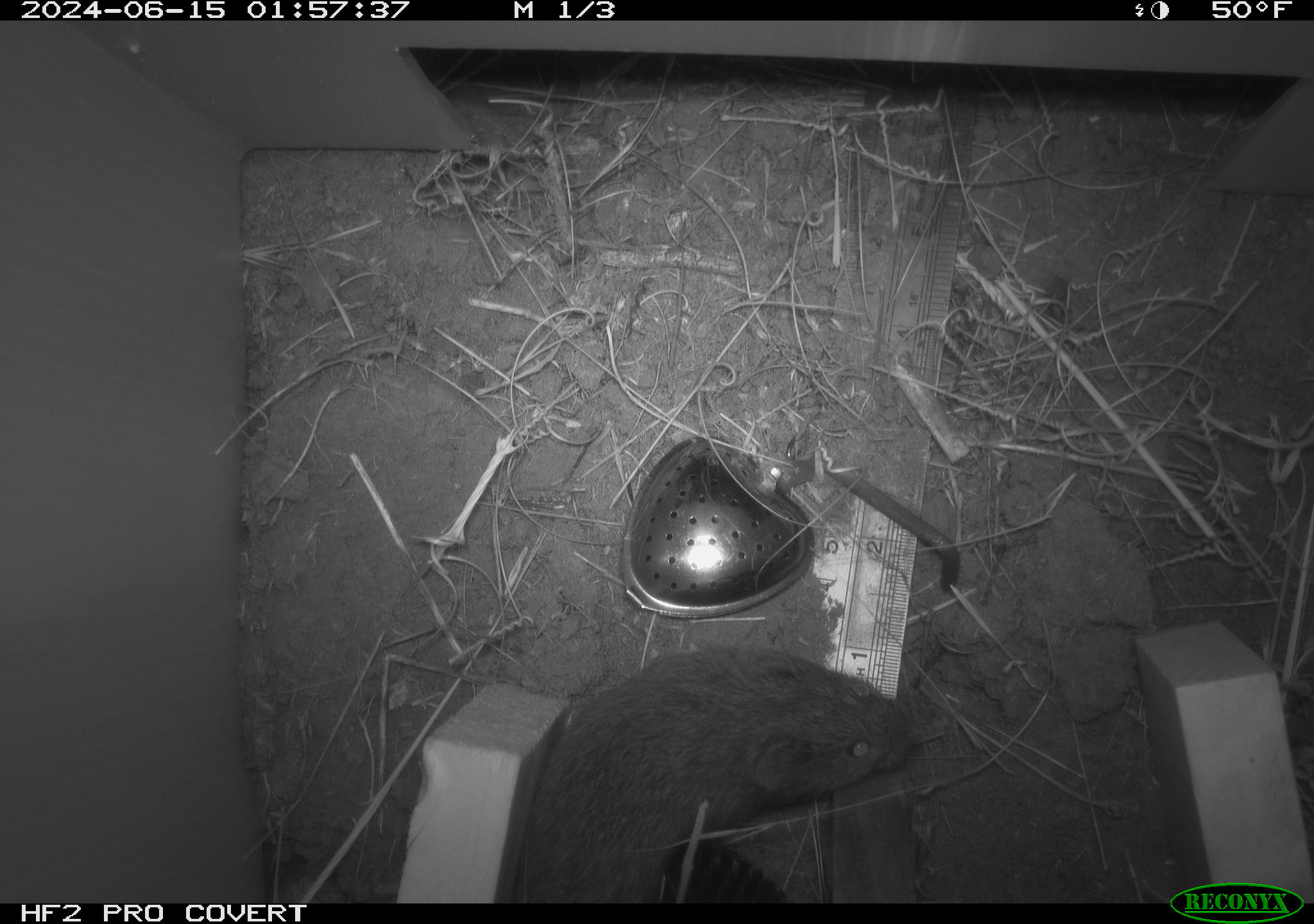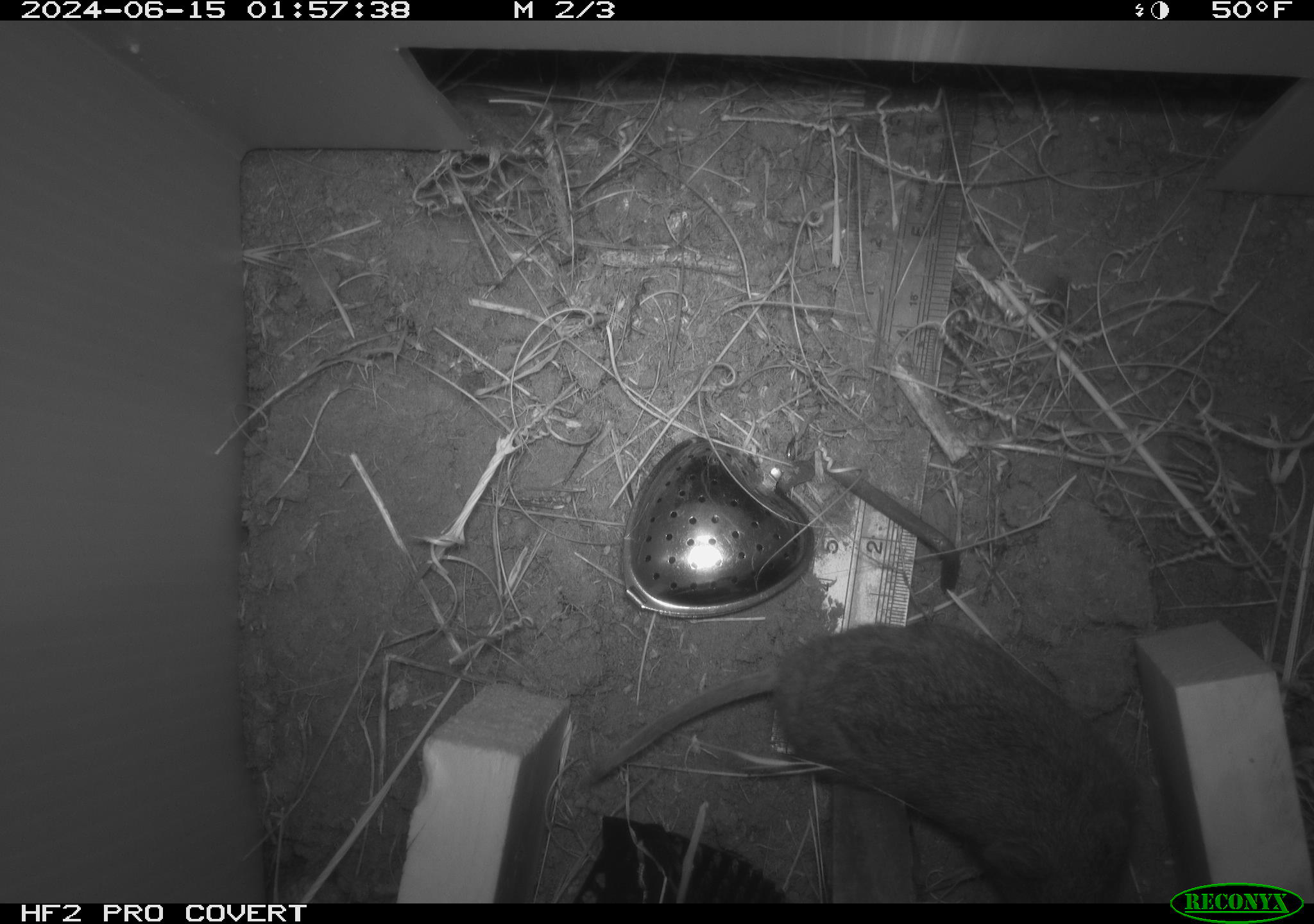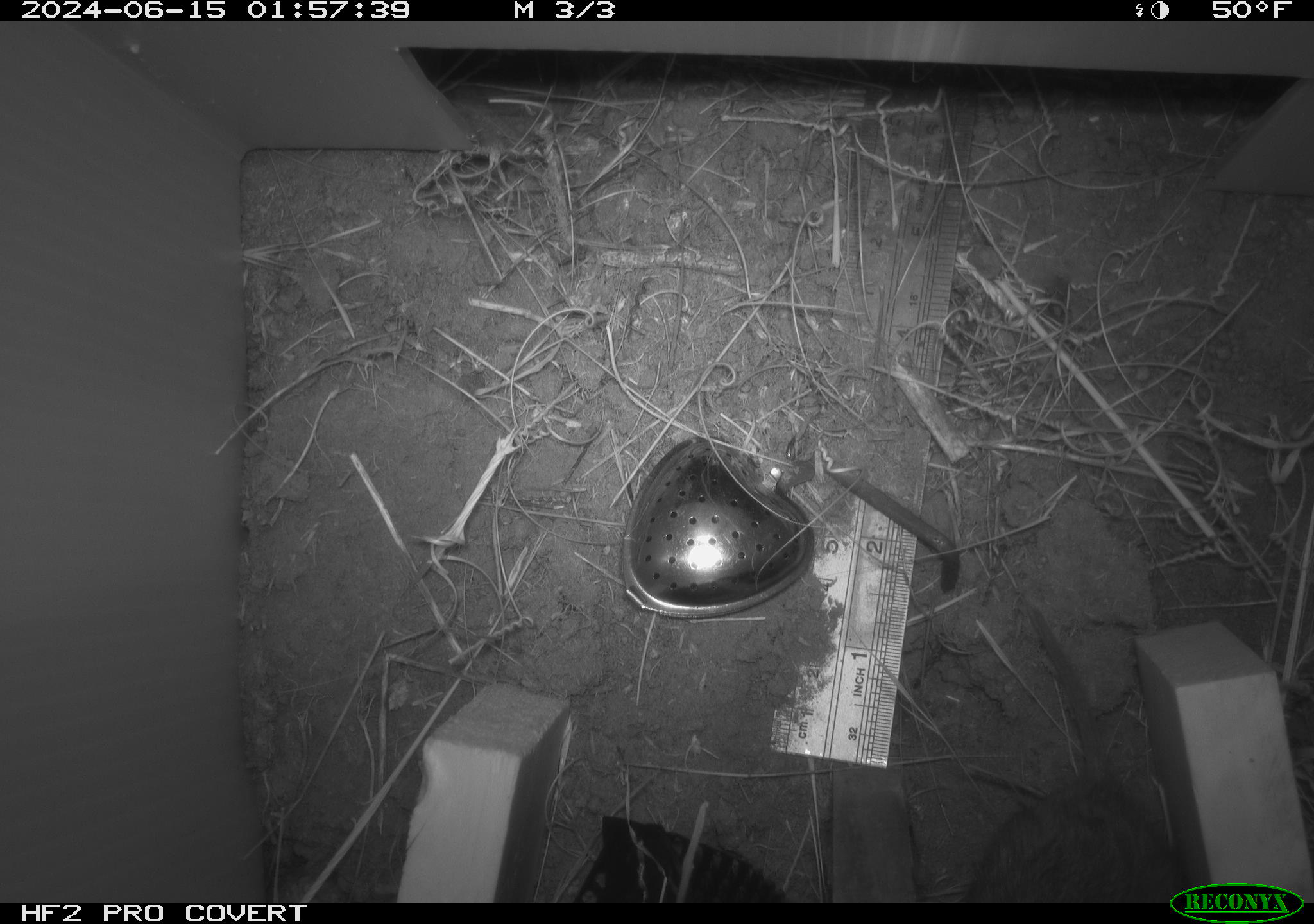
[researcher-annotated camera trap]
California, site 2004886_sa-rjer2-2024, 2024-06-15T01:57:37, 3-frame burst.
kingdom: Animalia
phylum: Chordata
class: Mammalia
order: Rodentia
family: Cricetidae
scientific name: Arvicolinae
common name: voles, lemmings, and muskrats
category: arvicolinae subfamily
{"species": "arvicolinae subfamily (voles, lemmings, and muskrats) (Arvicolinae)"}